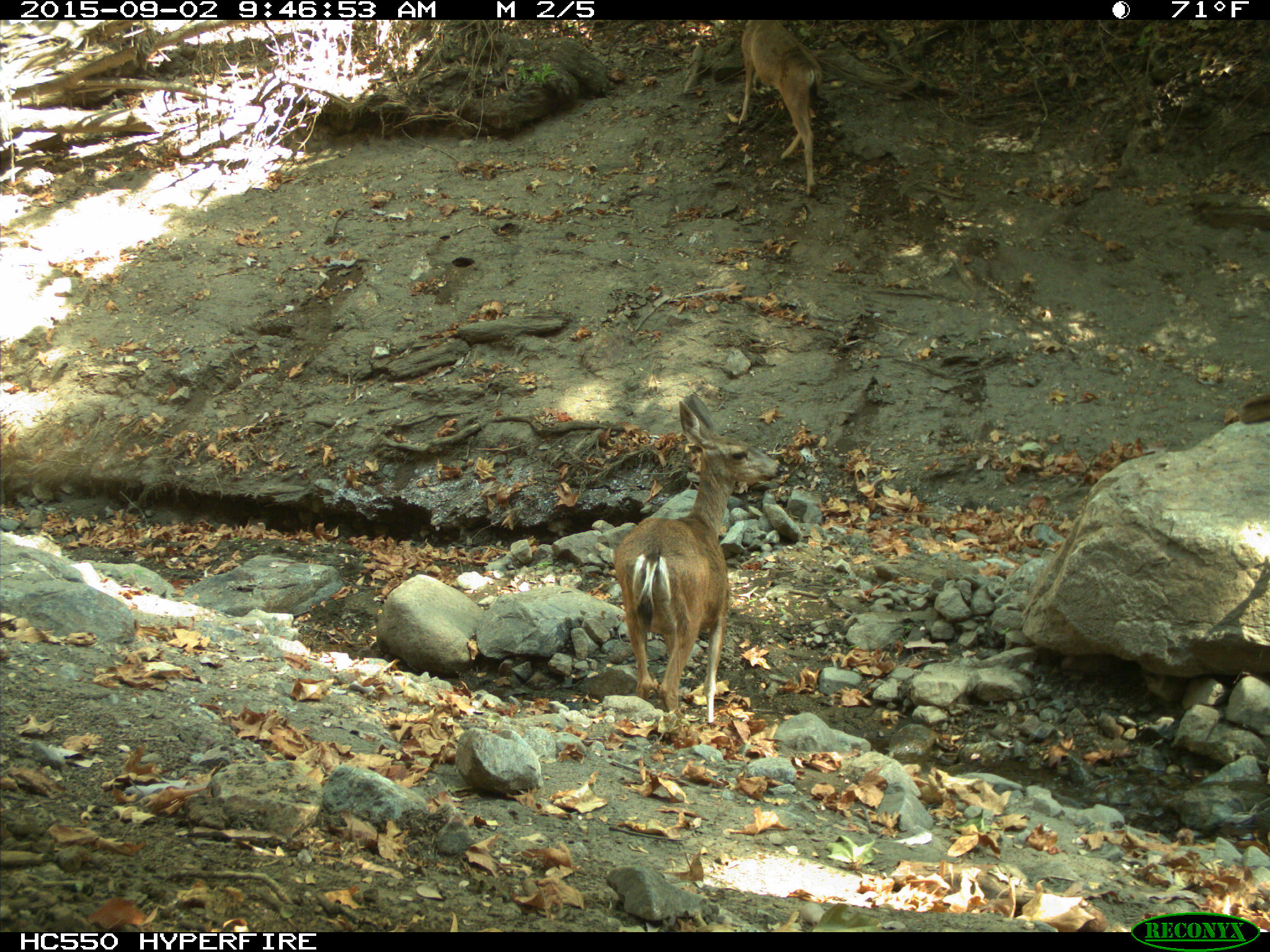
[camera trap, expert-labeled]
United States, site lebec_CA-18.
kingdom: Animalia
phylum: Chordata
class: Mammalia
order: Artiodactyla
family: Cervidae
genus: Odocoileus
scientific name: Odocoileus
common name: deer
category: unidentified deer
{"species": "unidentified deer (deer) (Odocoileus)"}